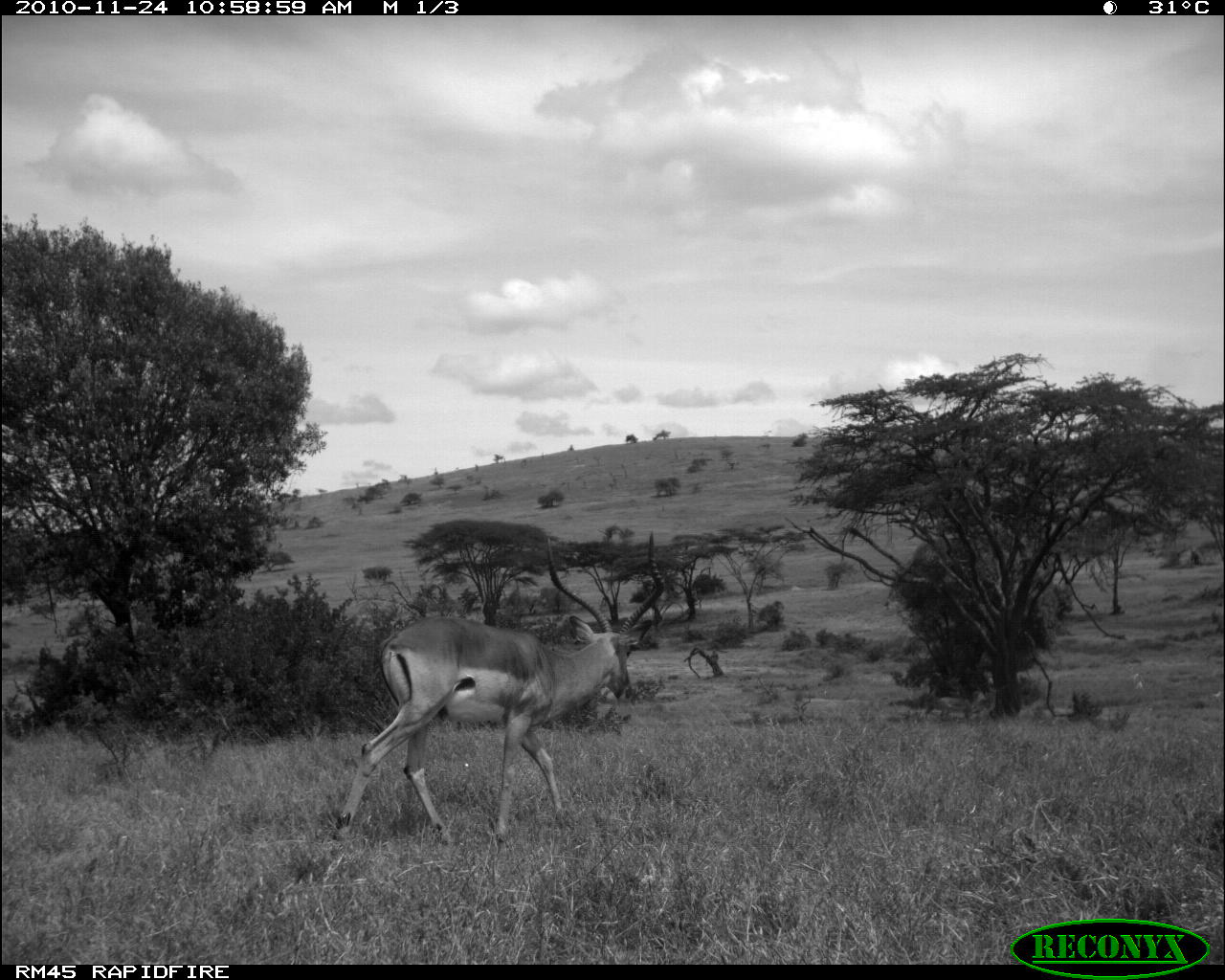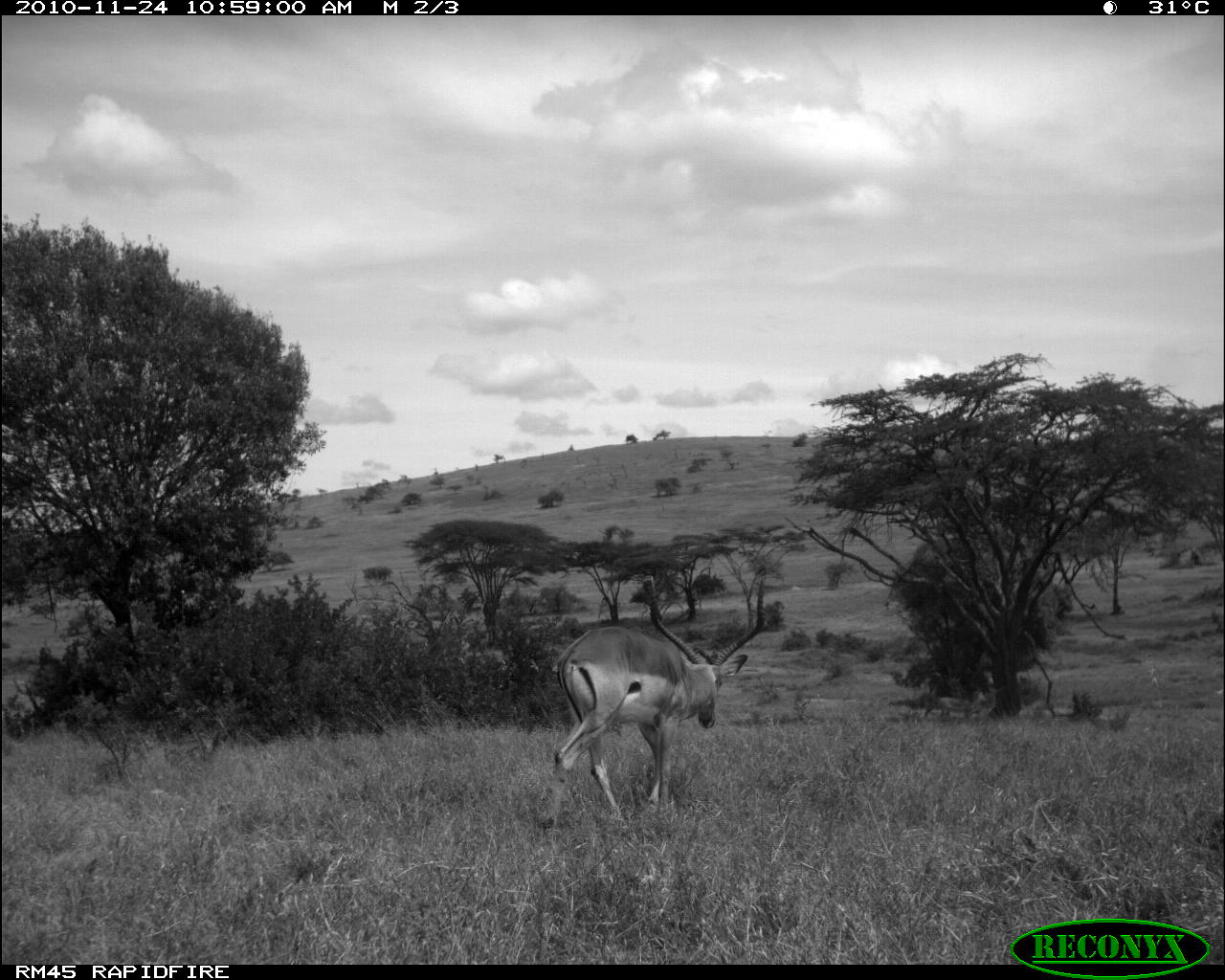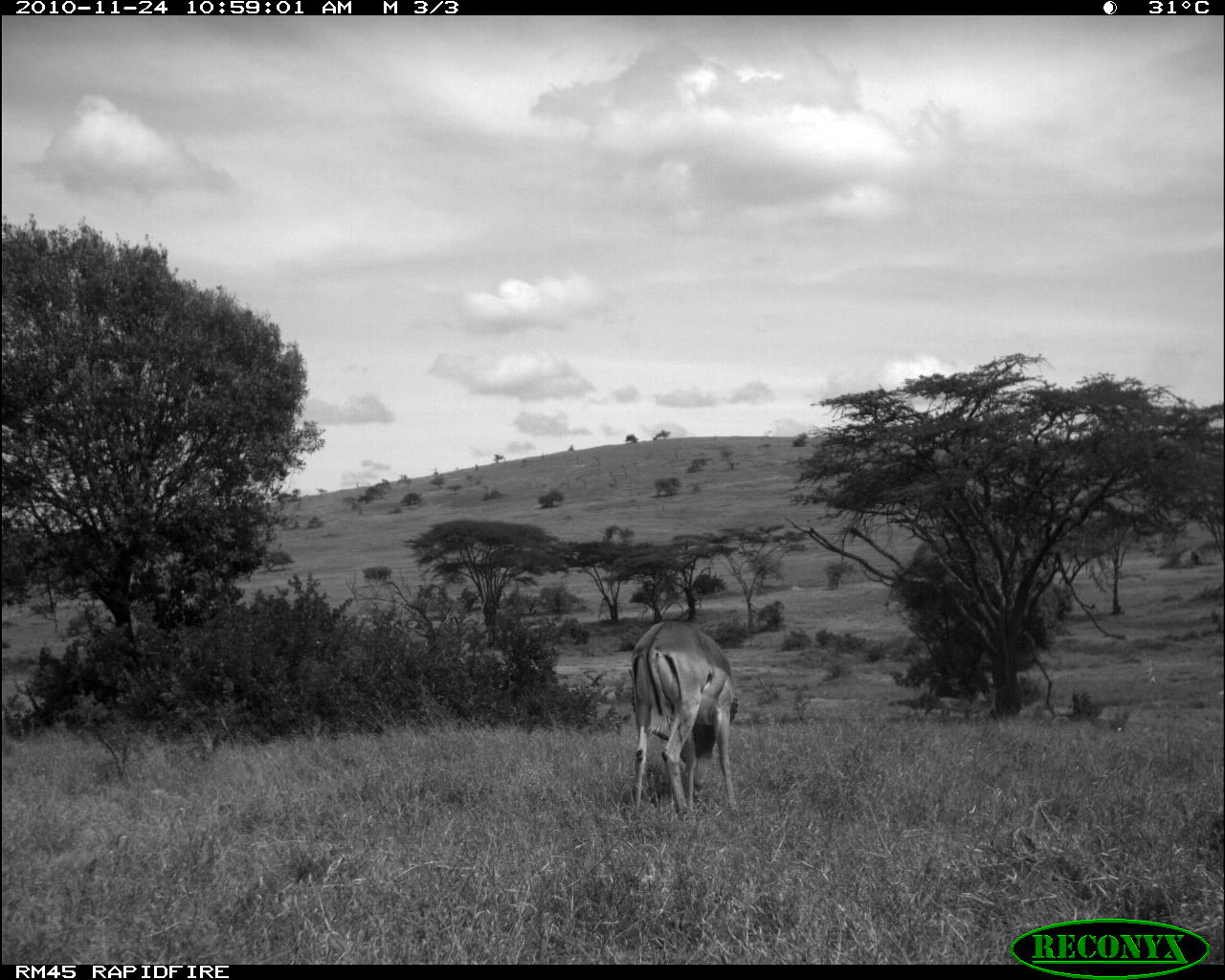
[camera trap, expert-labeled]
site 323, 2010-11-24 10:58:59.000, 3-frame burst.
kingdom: Animalia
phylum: Chordata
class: Mammalia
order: Artiodactyla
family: Bovidae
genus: Aepyceros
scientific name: Aepyceros melampus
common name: impala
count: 1